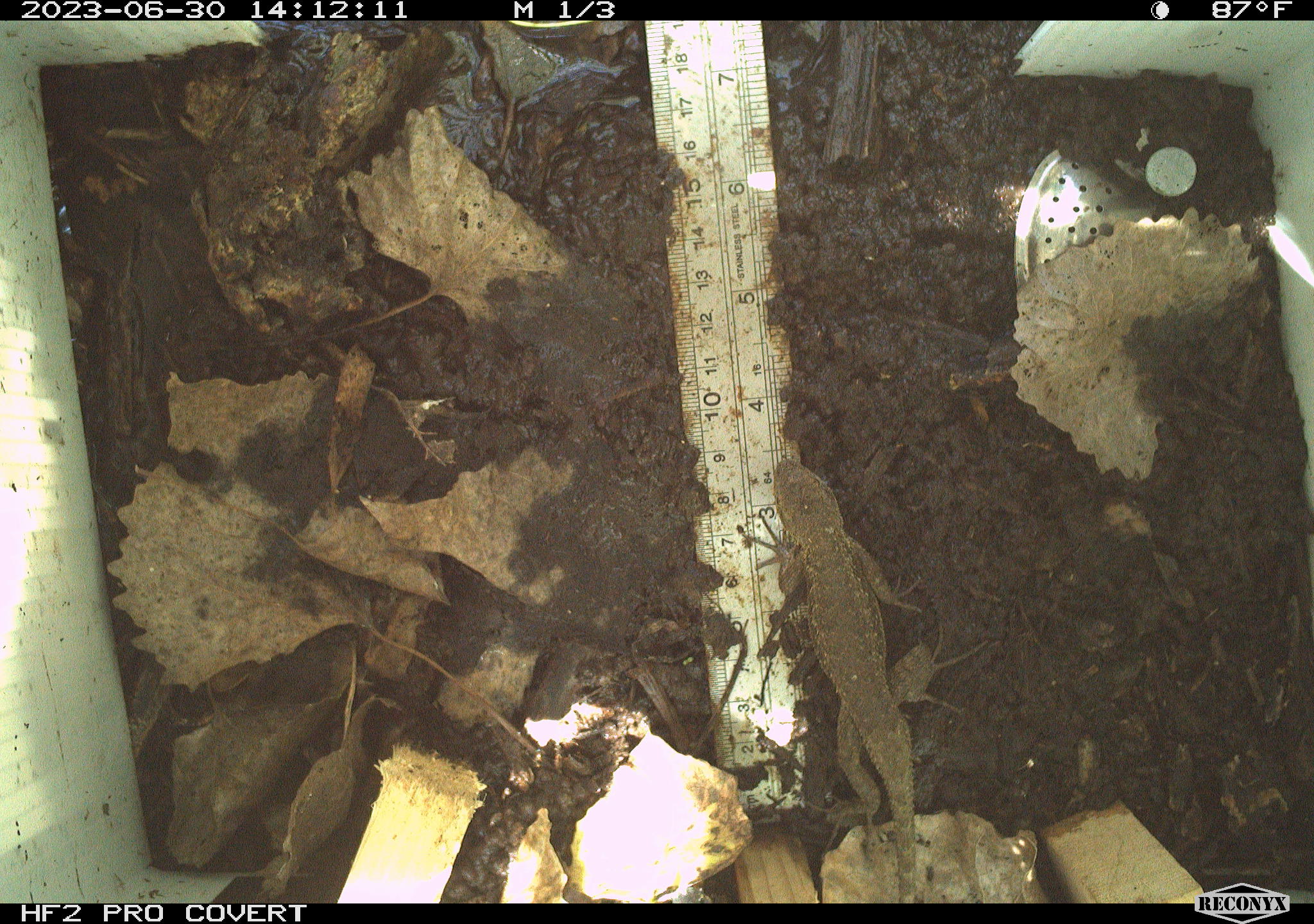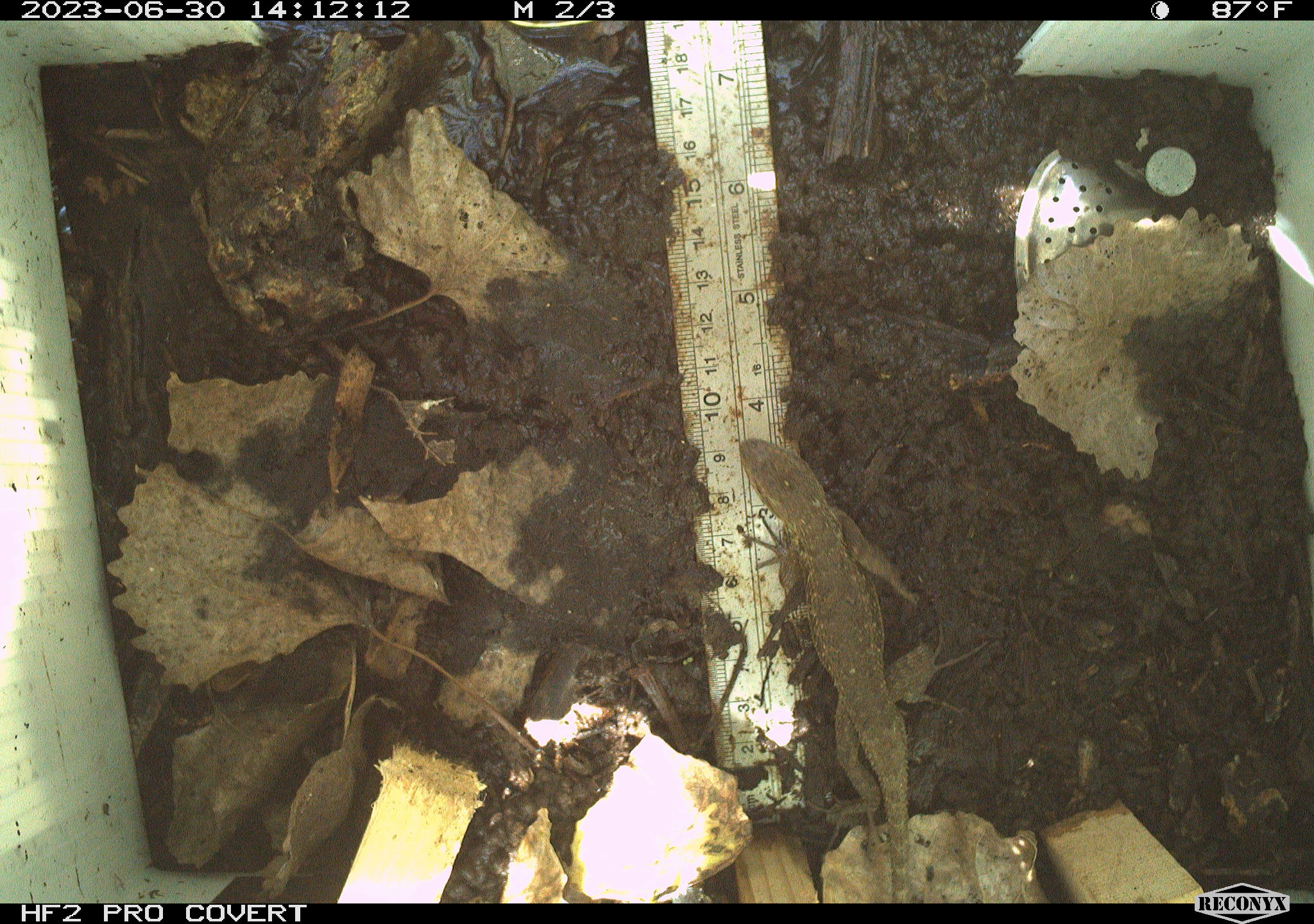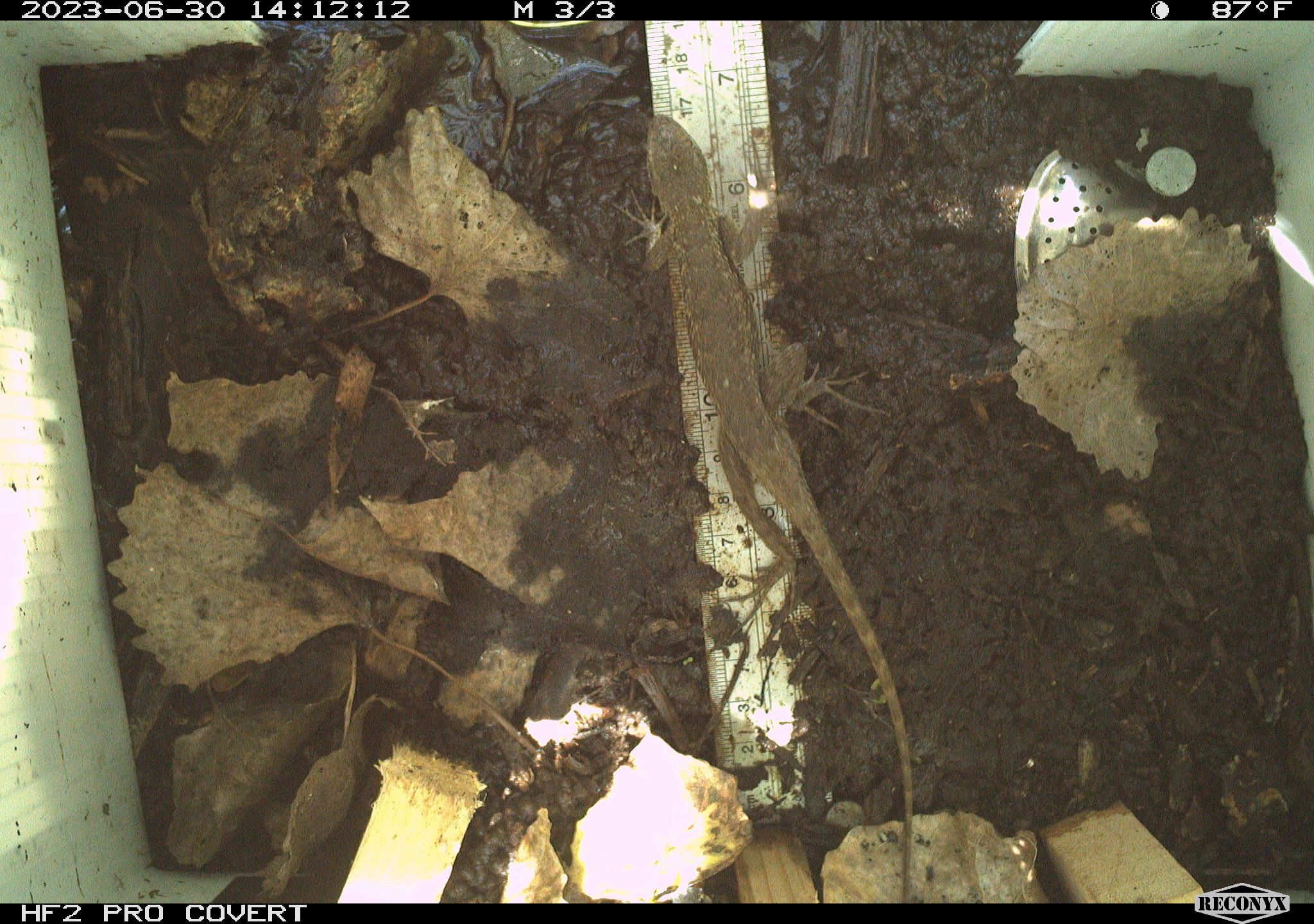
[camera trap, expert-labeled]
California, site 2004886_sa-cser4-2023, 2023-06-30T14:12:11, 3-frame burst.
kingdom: Animalia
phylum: Chordata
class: Reptilia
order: Squamata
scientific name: Squamata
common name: lizards and snakes